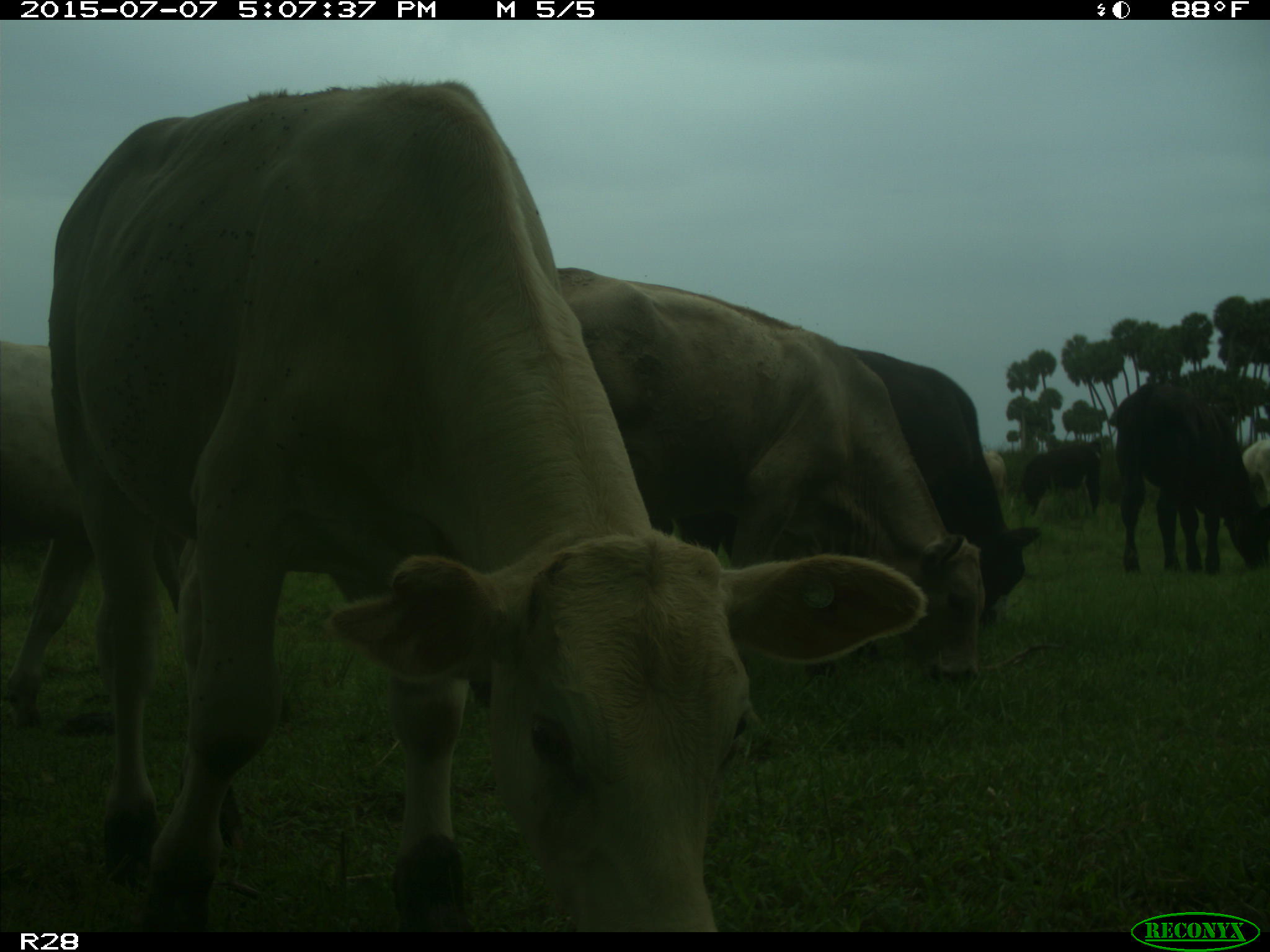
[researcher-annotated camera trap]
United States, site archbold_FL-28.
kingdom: Animalia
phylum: Chordata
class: Mammalia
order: Artiodactyla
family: Bovidae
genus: Bos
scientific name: Bos taurus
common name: domestic cow